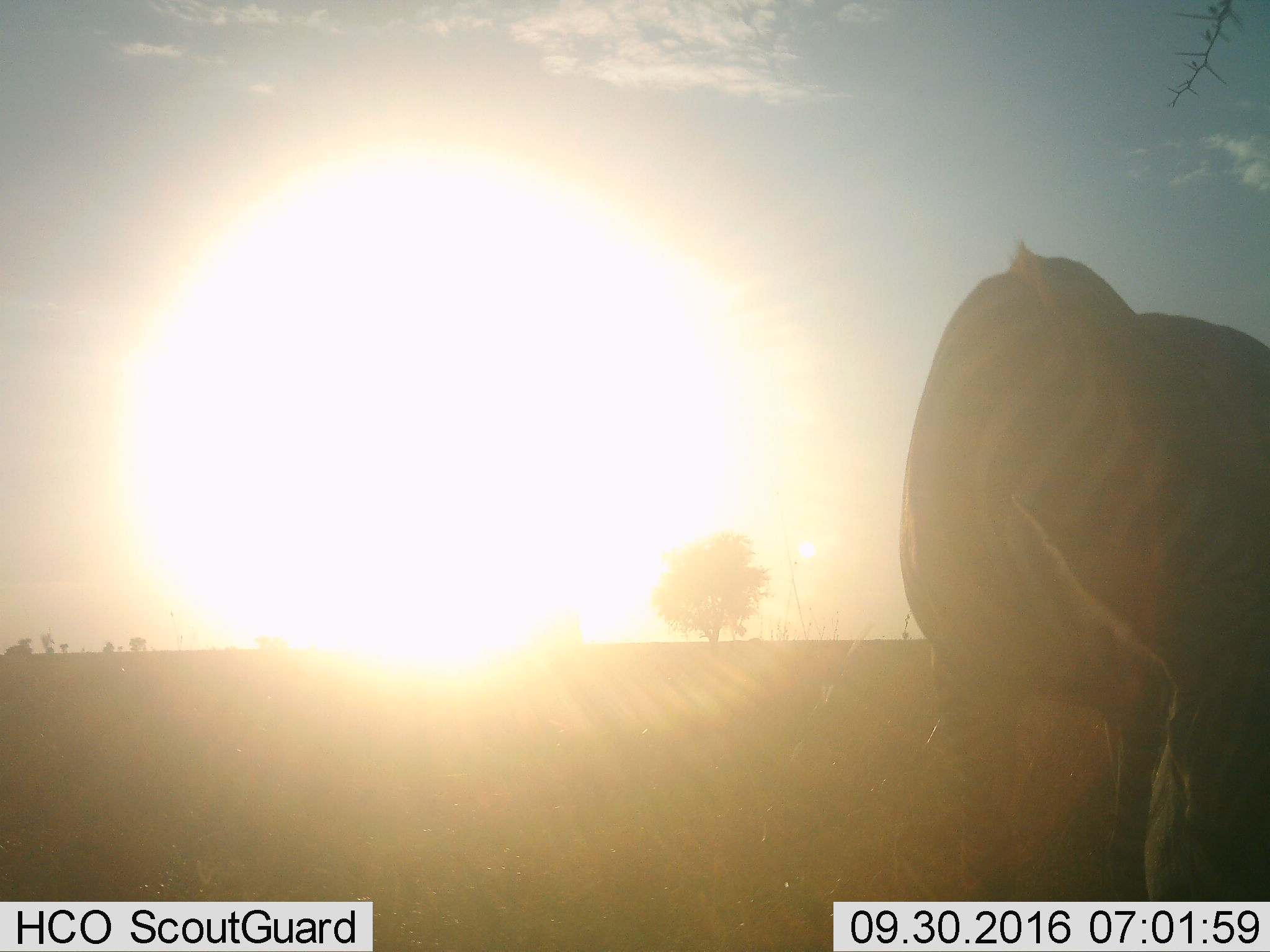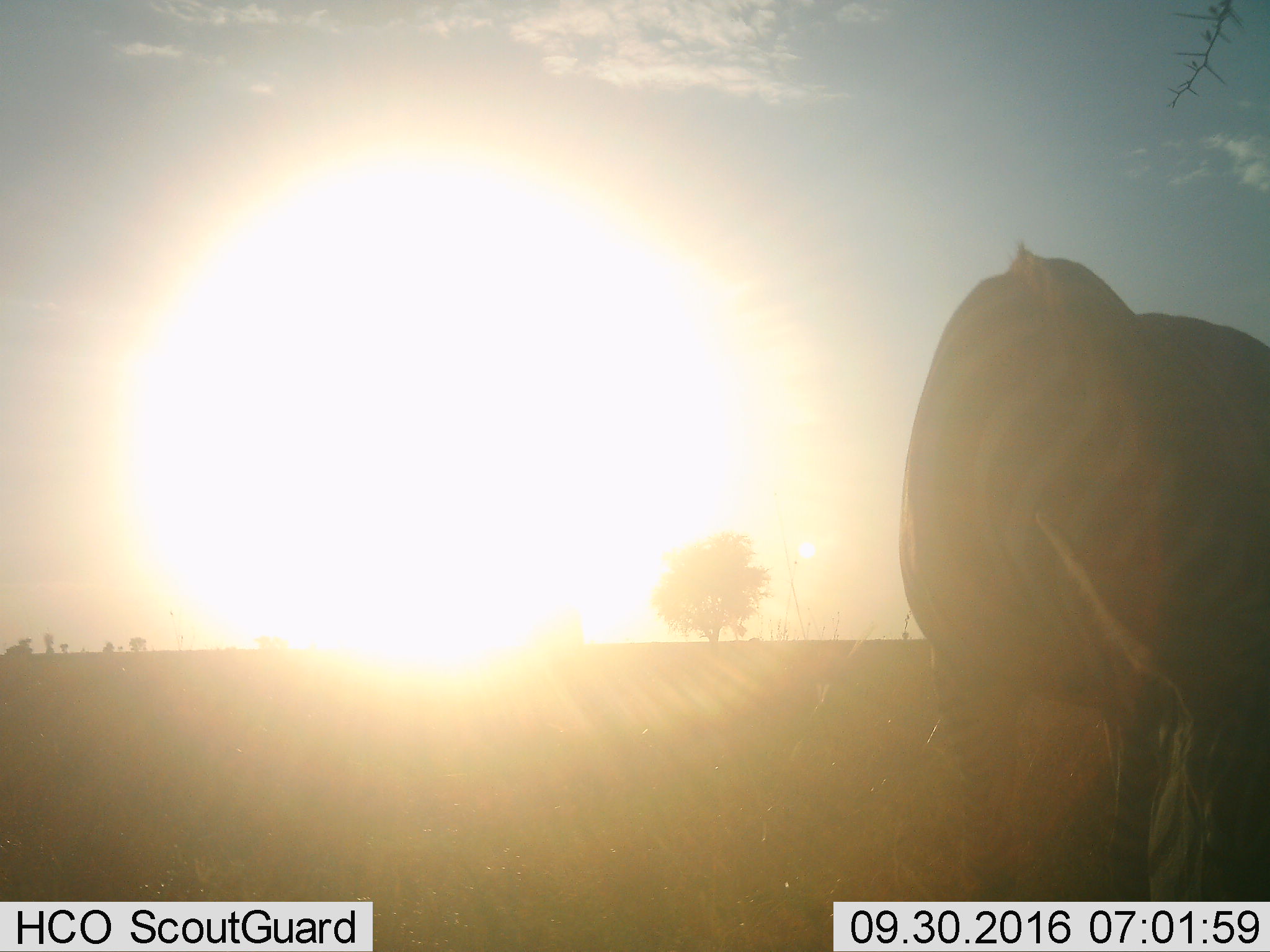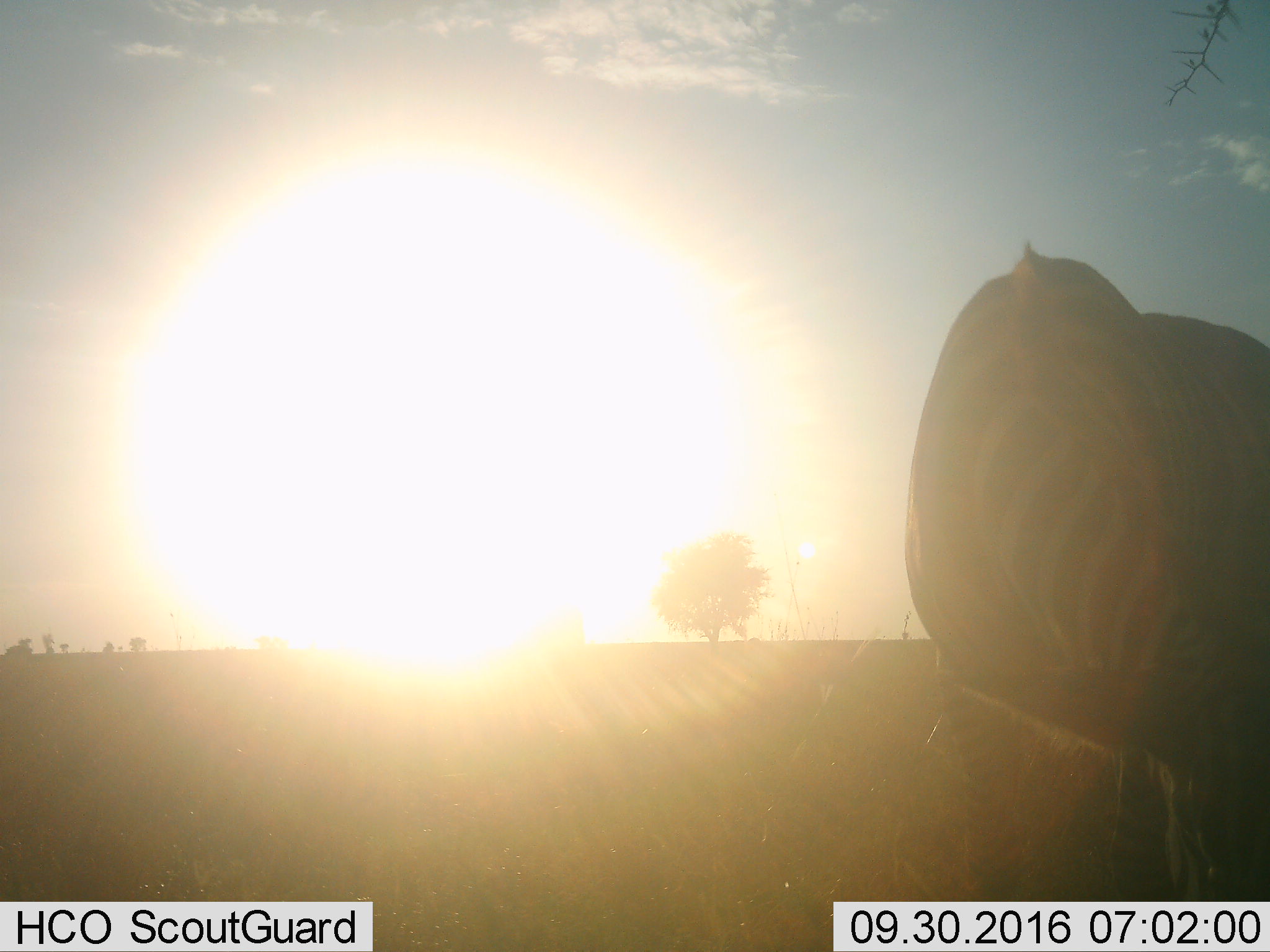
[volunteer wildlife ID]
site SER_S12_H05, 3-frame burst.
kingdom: Animalia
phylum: Chordata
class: Mammalia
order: Perissodactyla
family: Equidae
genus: Equus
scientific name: Equus quagga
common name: plains zebra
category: zebraplains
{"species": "zebraplains (plains zebra) (Equus quagga)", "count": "1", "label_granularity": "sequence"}